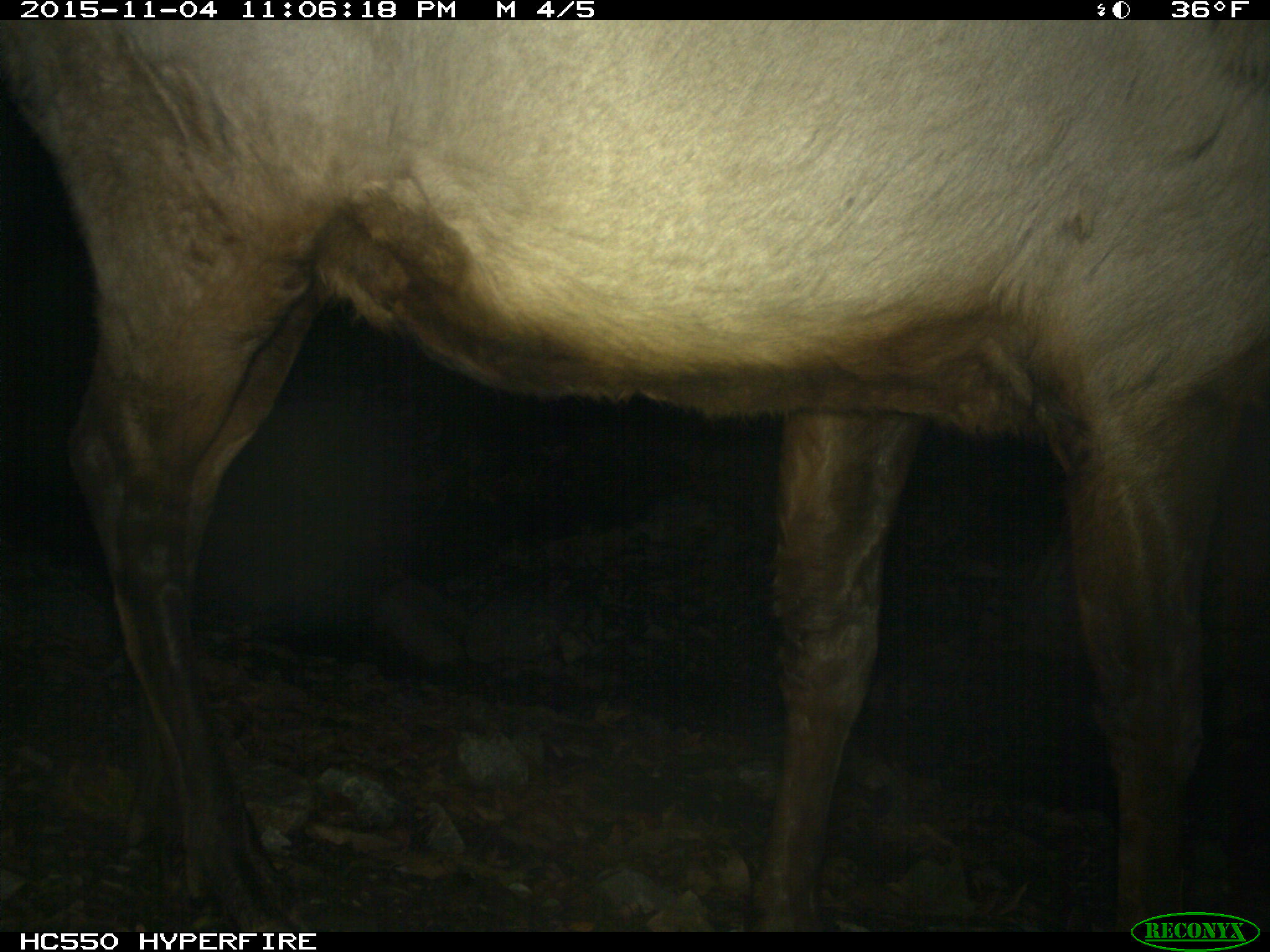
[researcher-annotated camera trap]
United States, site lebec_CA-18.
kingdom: Animalia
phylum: Chordata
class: Mammalia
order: Artiodactyla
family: Cervidae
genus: Cervus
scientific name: Cervus canadensis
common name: elk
Cervus canadensis (elk).